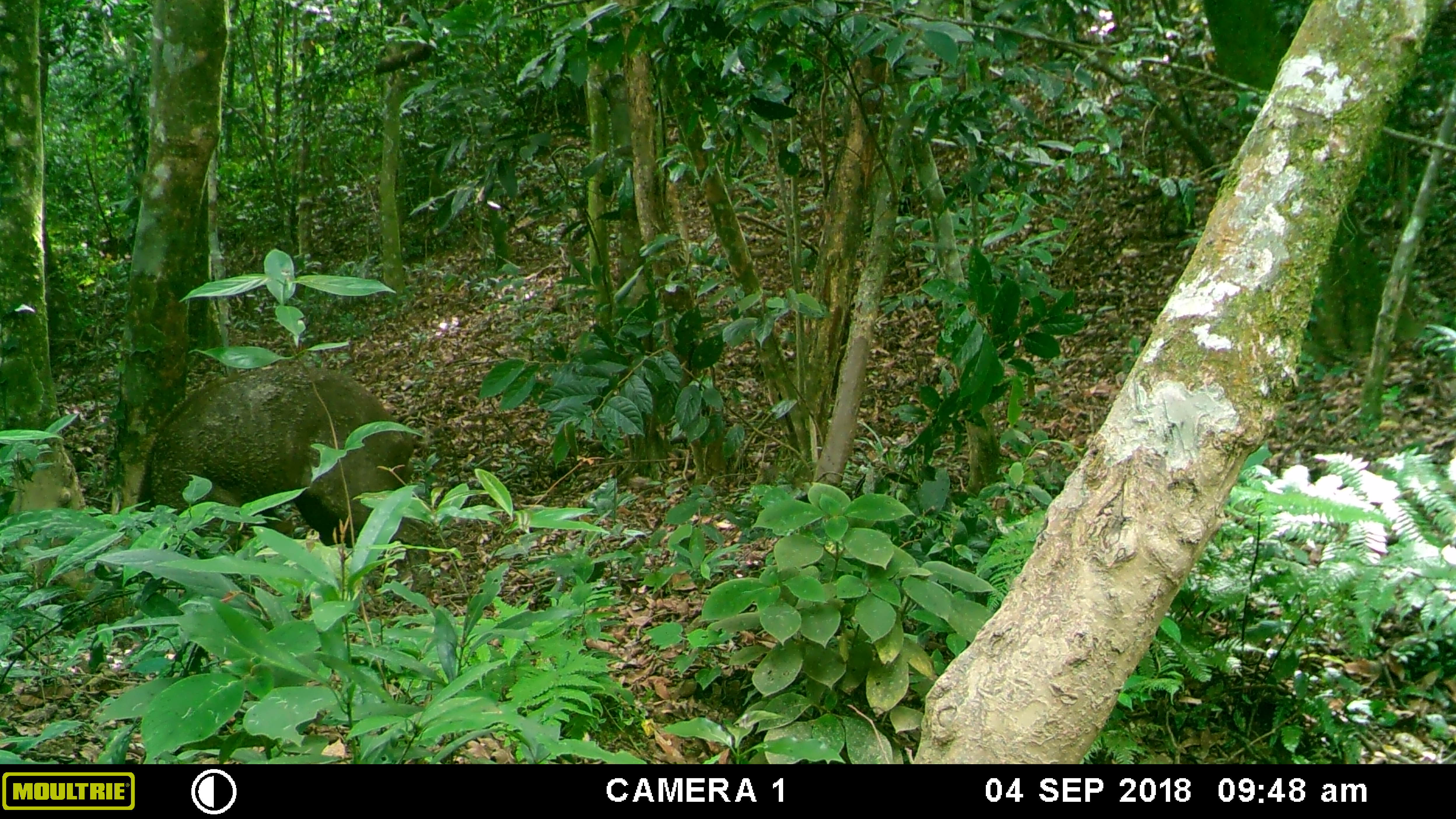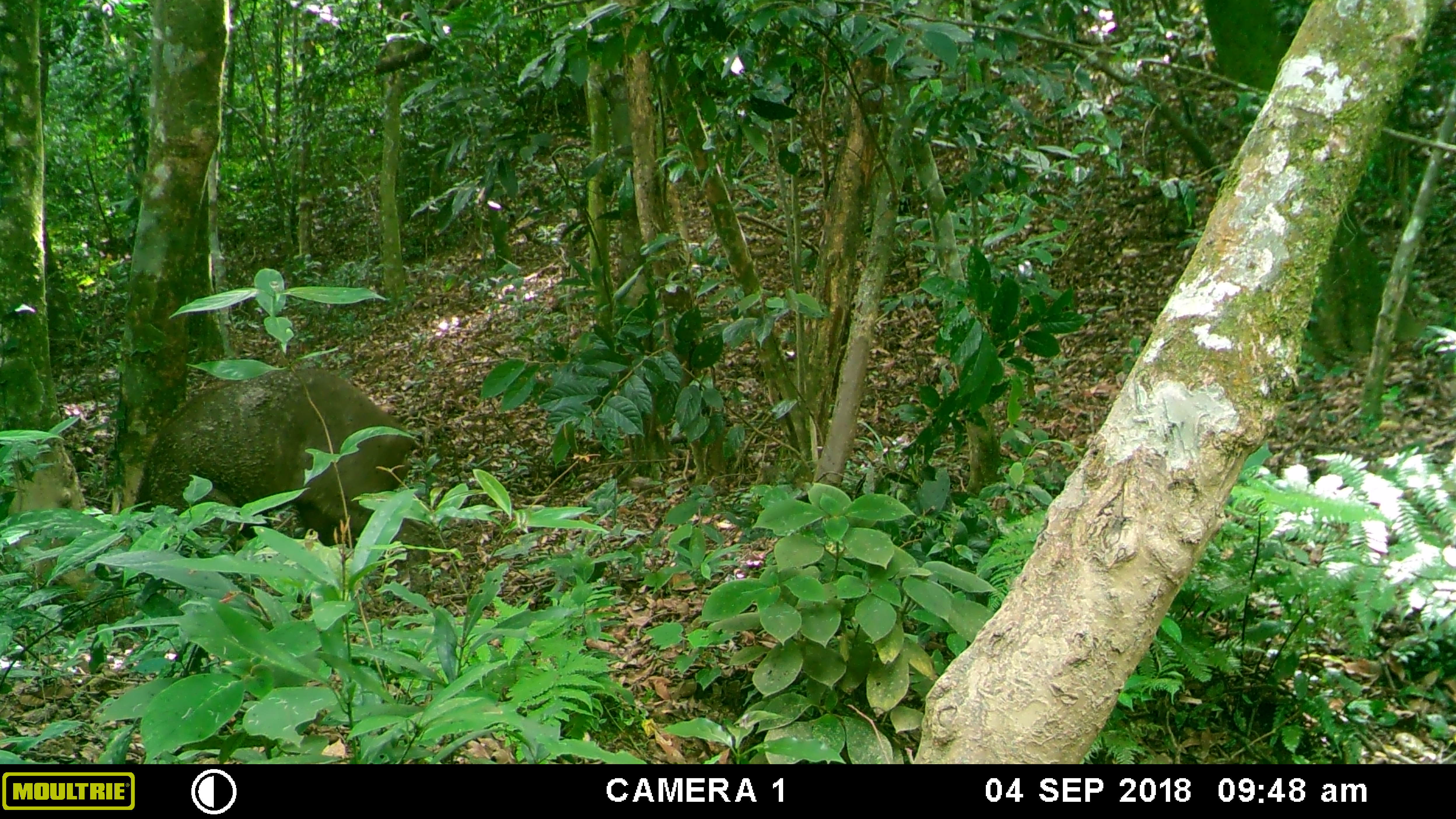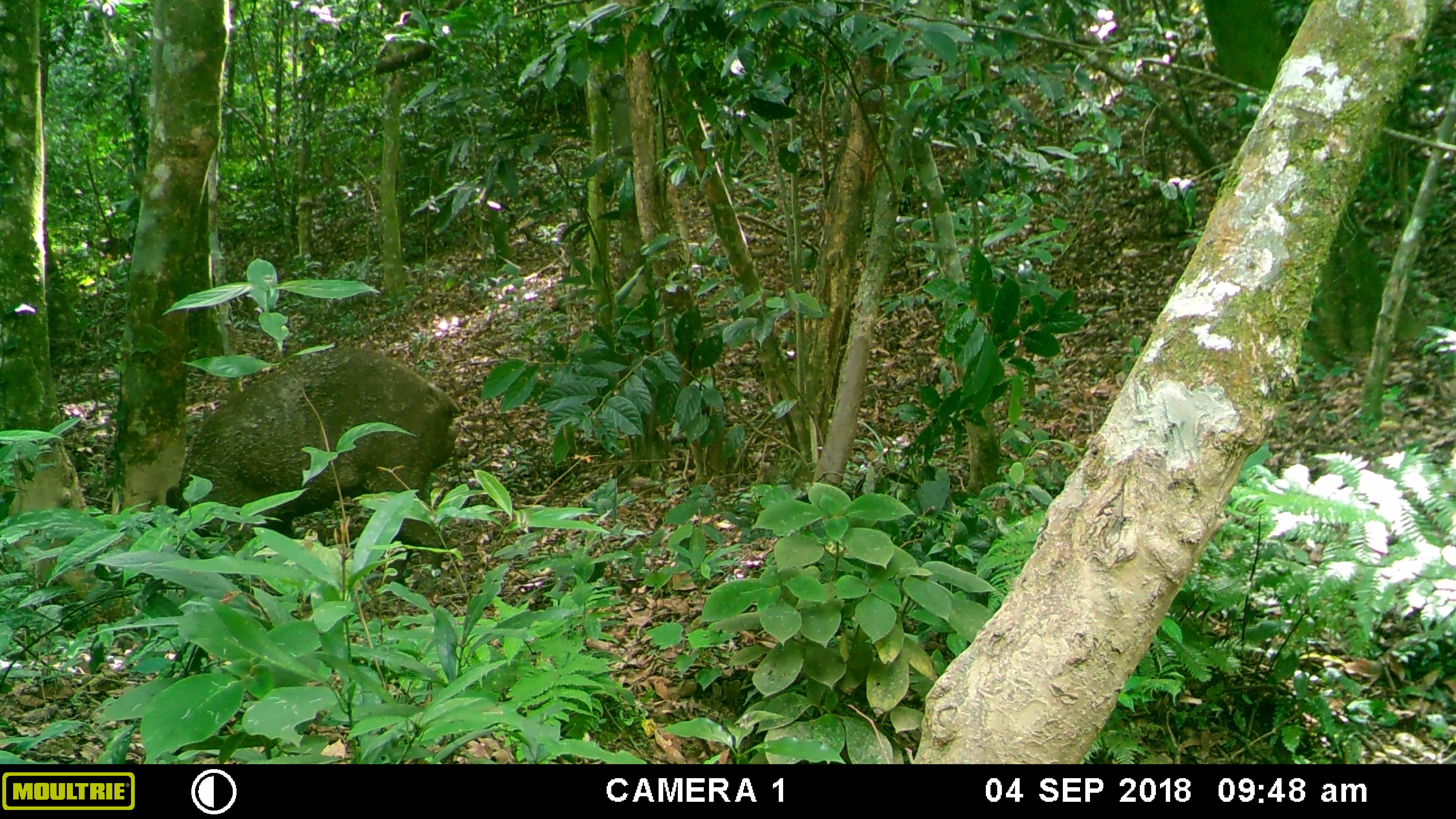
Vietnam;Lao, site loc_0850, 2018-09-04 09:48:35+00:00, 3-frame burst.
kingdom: Animalia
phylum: Chordata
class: Mammalia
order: Artiodactyla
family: Suidae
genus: Sus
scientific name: Sus scrofa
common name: eurasian wild pig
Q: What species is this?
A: Eurasian wild pig (Sus scrofa).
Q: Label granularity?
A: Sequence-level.